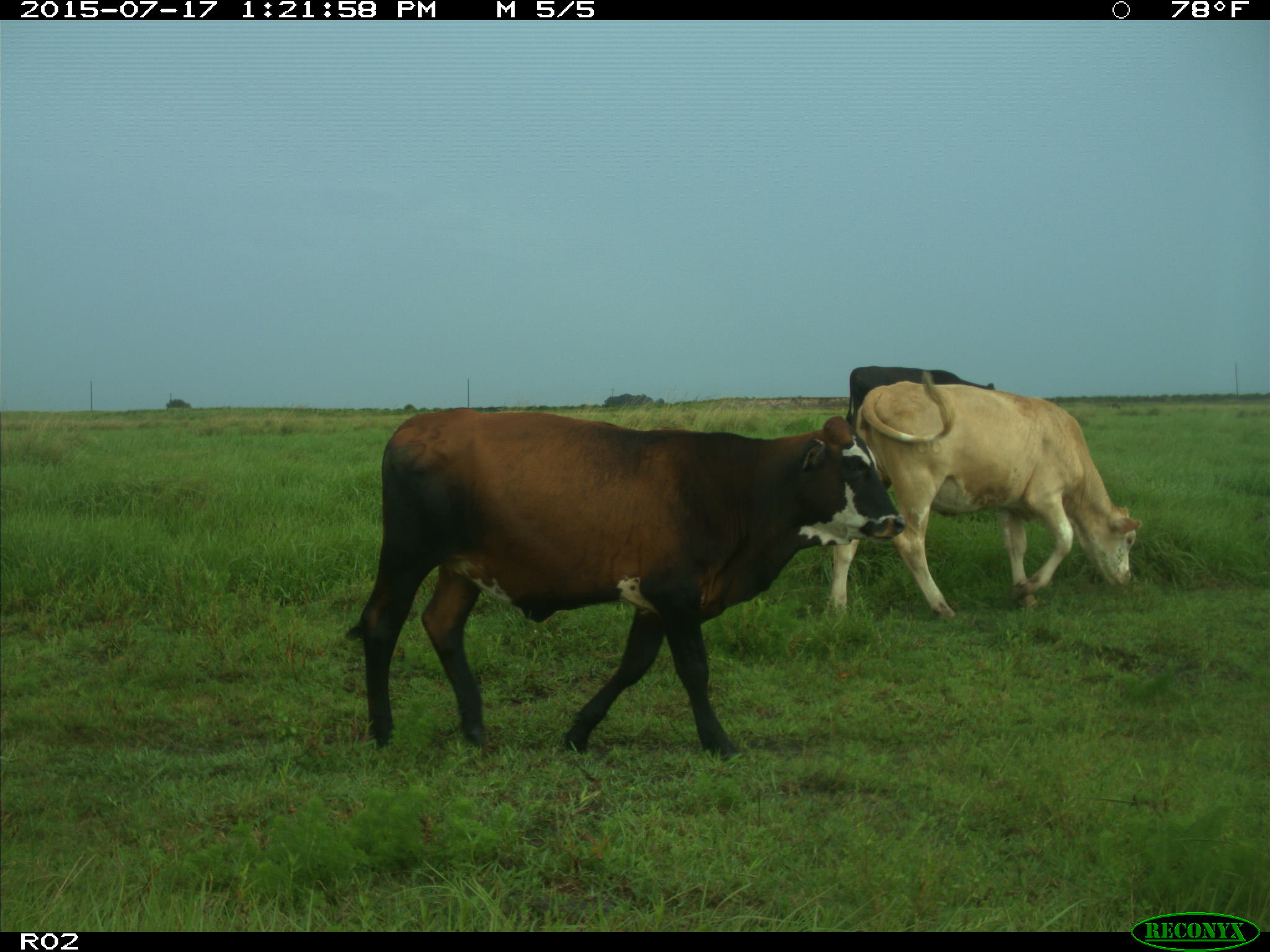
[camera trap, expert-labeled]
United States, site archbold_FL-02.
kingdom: Animalia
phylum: Chordata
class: Mammalia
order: Artiodactyla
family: Bovidae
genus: Bos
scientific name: Bos taurus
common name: domestic cow